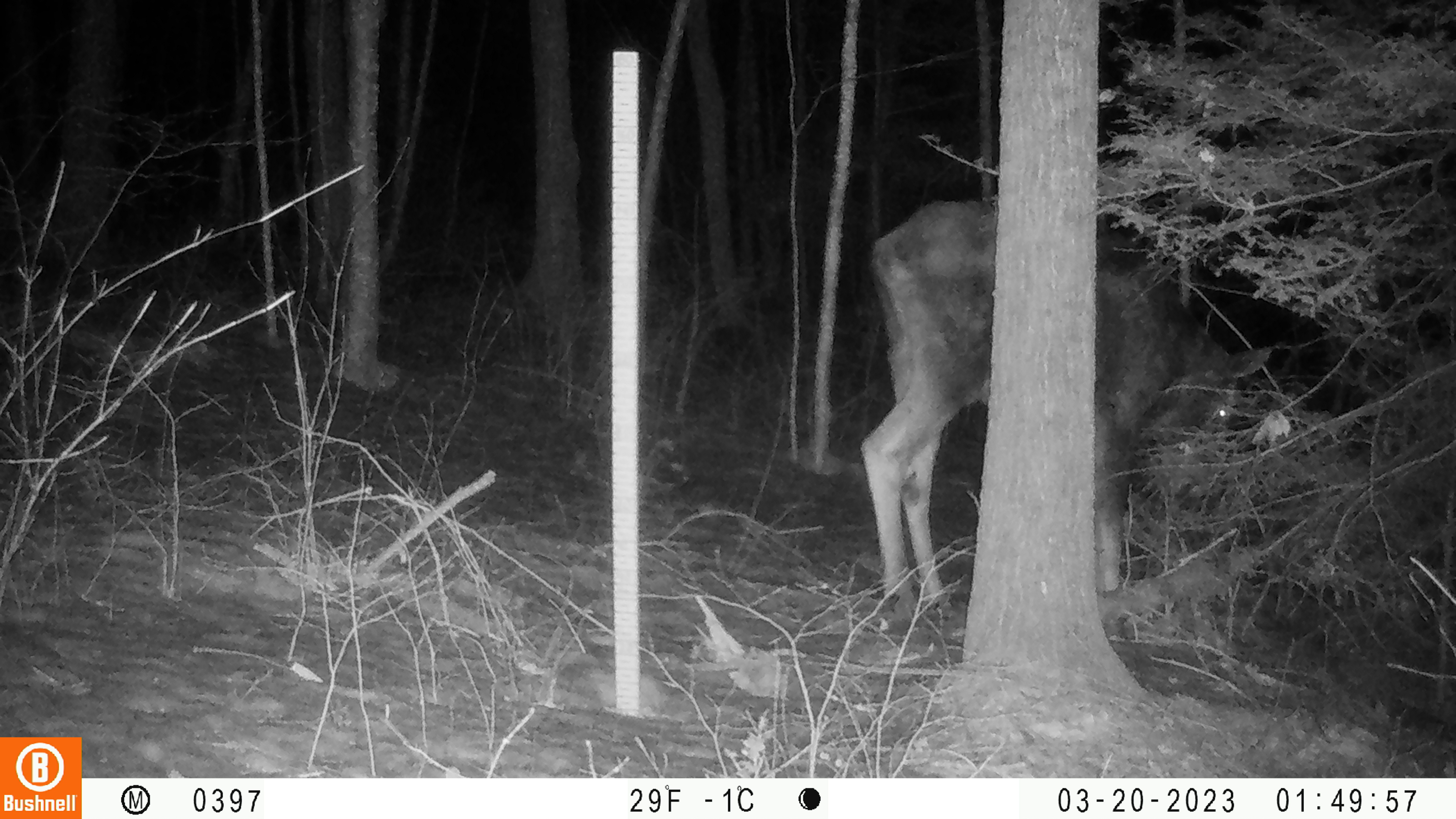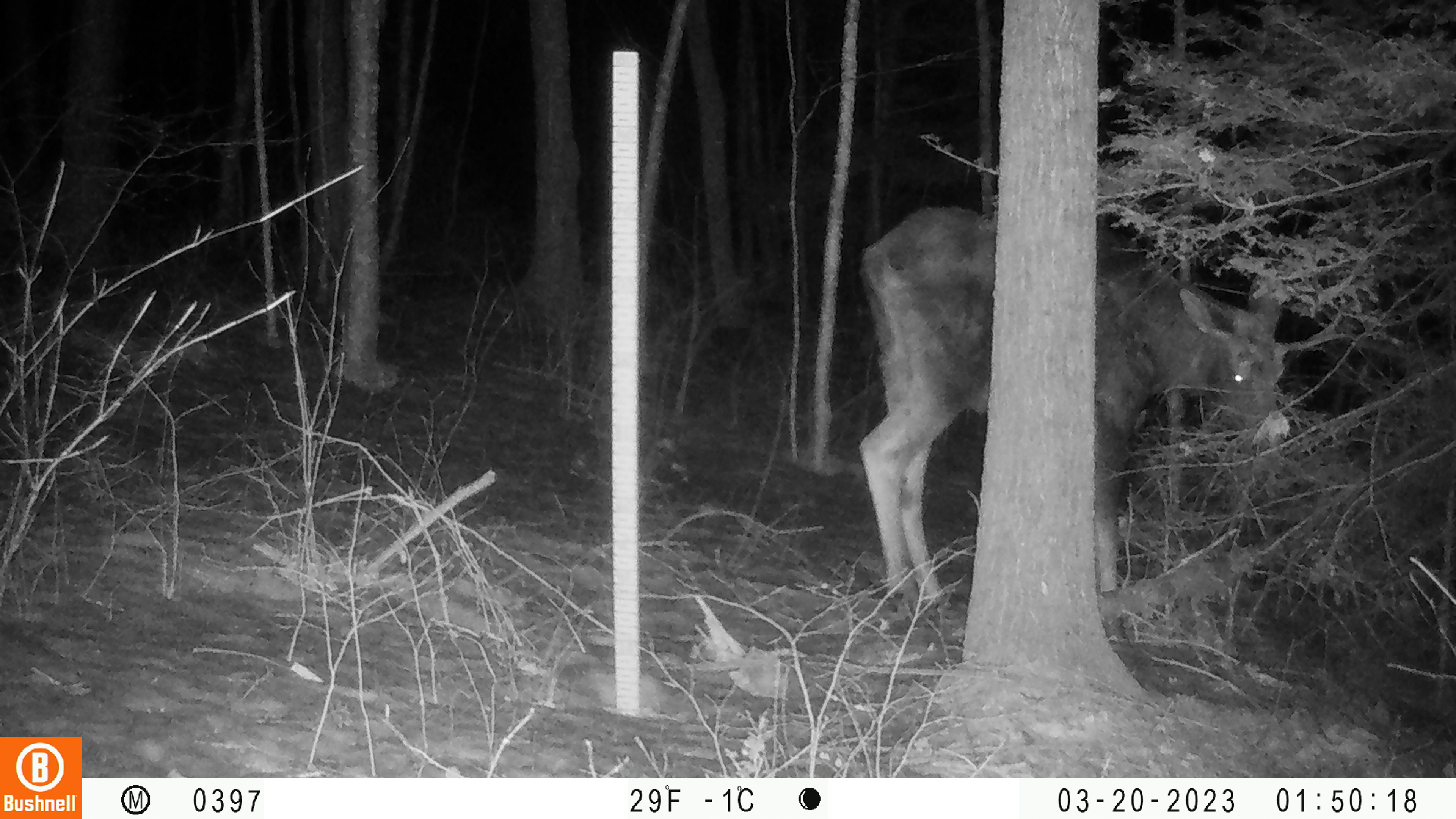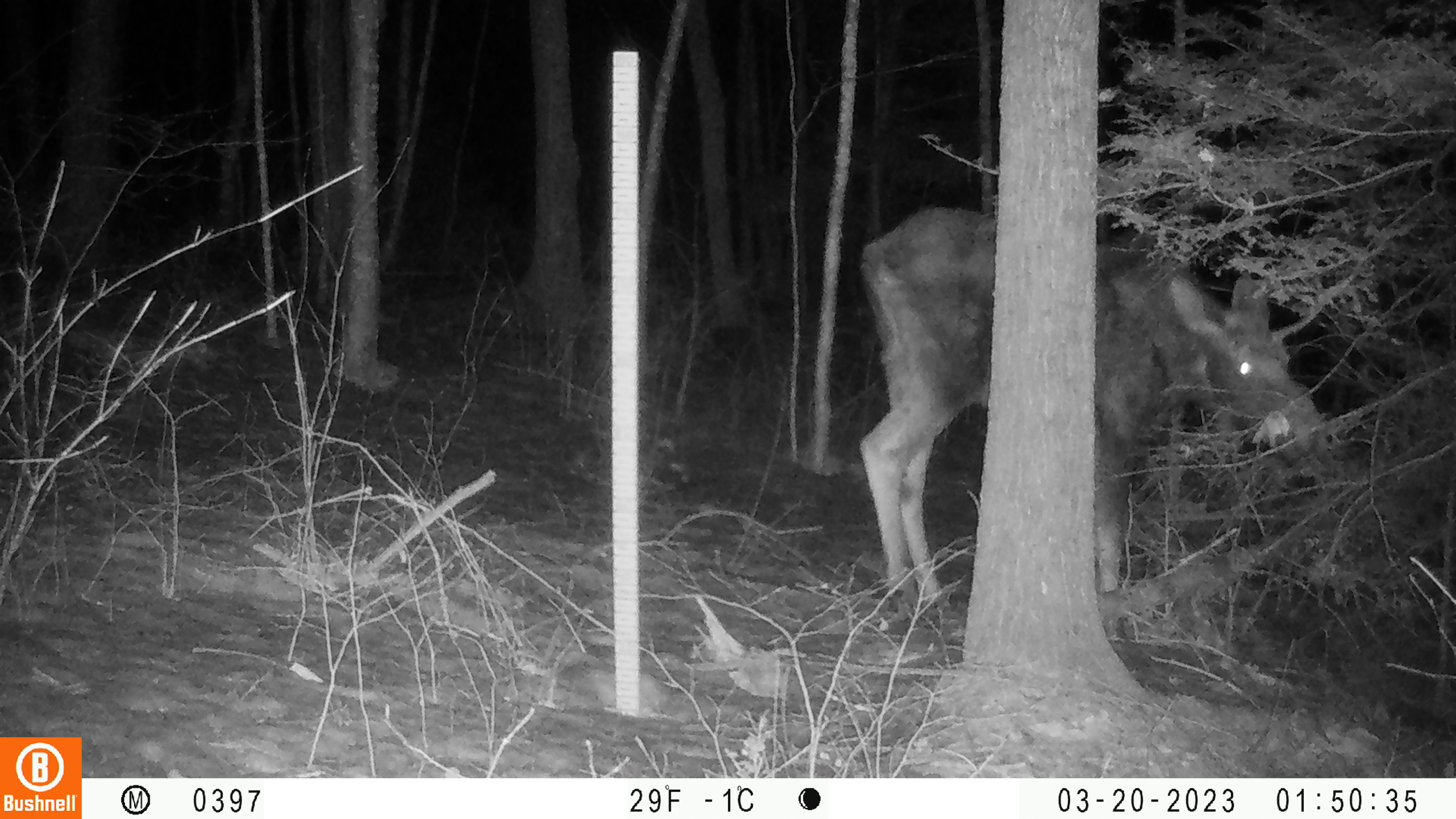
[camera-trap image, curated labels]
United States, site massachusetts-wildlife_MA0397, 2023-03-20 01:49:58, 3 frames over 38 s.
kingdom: Animalia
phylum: Chordata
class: Mammalia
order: Artiodactyla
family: Cervidae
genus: Alces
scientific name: Alces alces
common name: moose